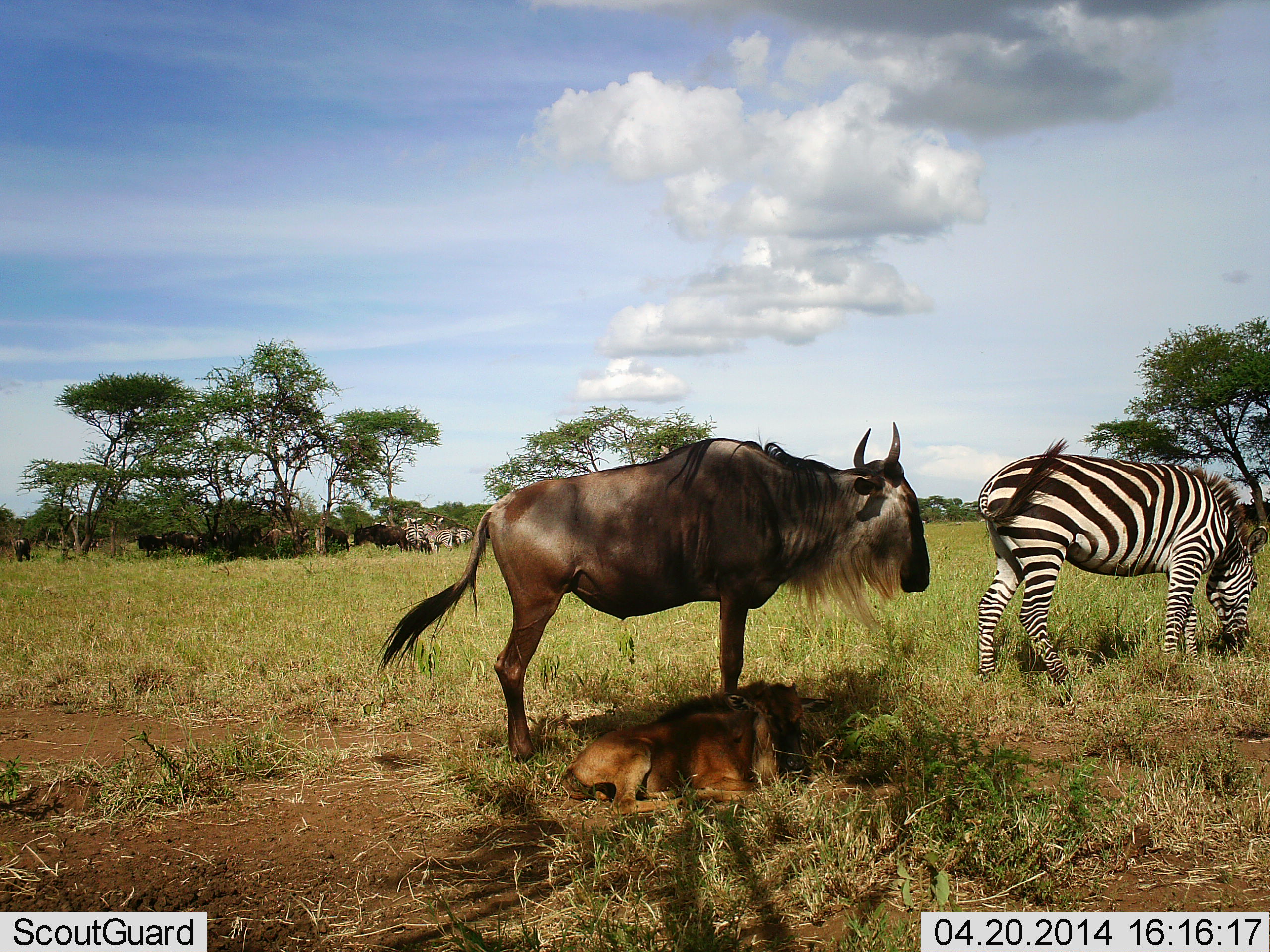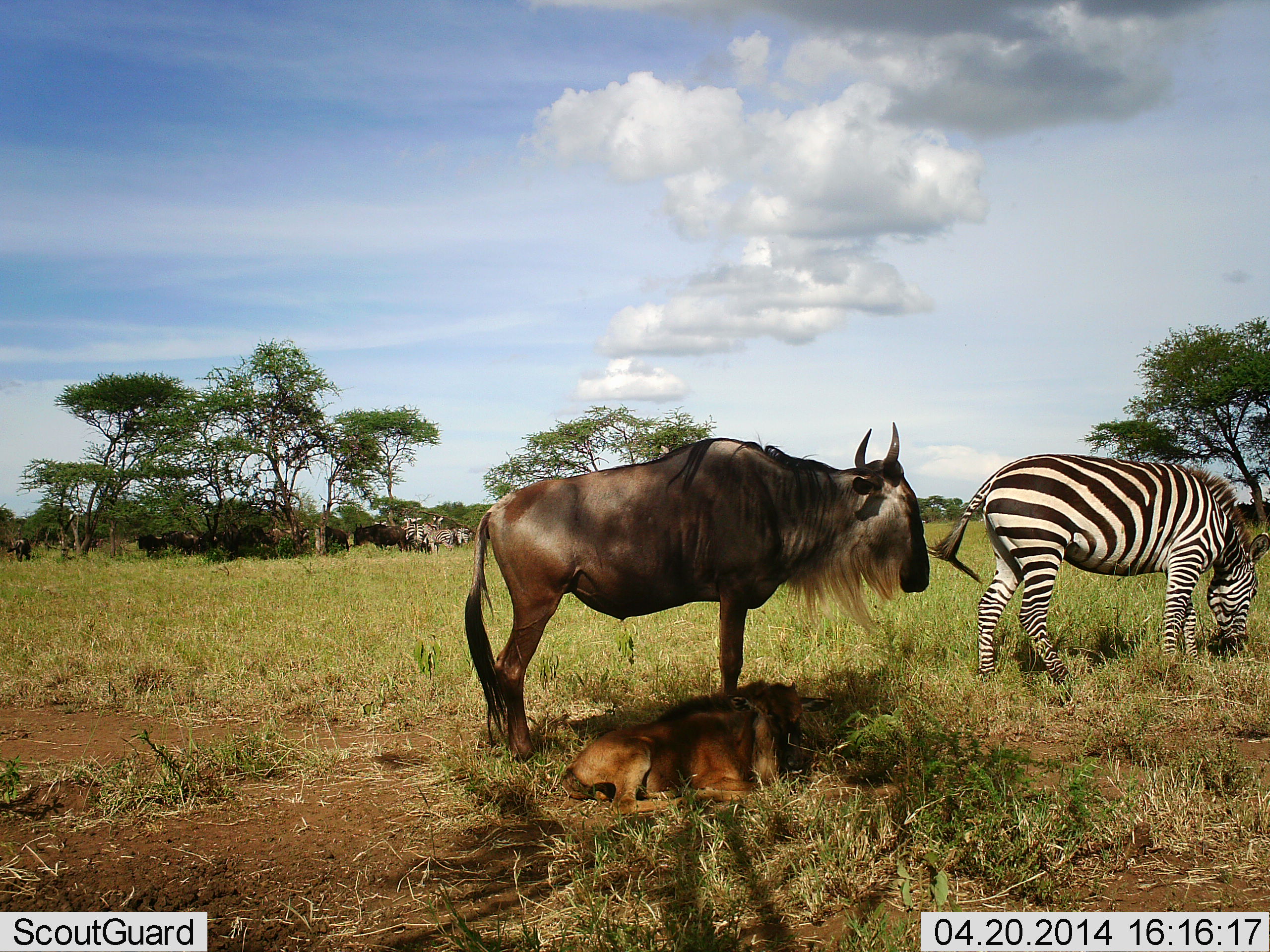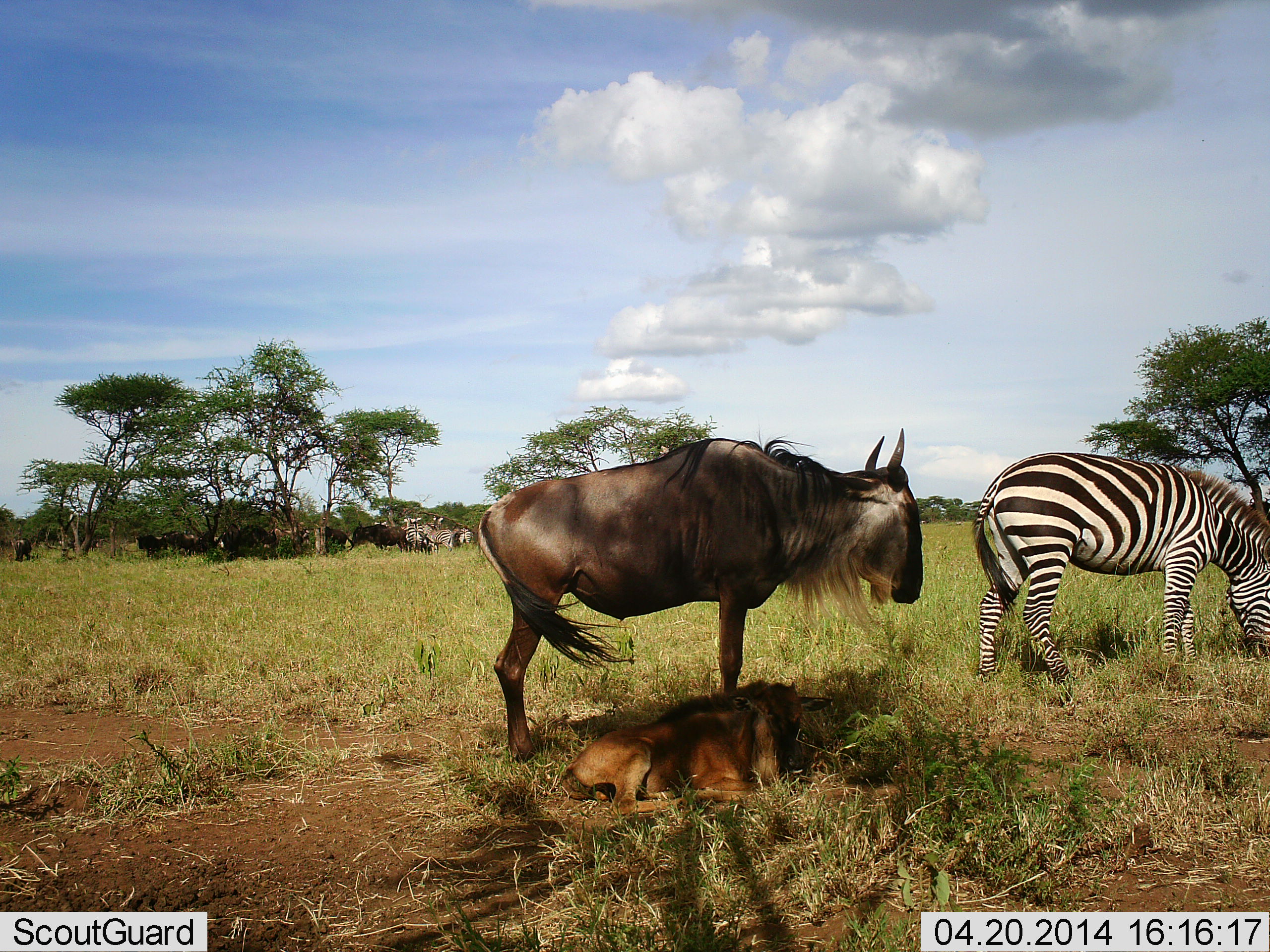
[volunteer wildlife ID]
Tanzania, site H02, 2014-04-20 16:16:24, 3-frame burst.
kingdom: Animalia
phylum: Chordata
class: Mammalia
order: Artiodactyla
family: Bovidae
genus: Connochaetes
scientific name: Connochaetes taurinus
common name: blue wildebeest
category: wildebeest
Wildebeest (blue wildebeest) (Connochaetes taurinus), count 7. Behavior (volunteer vote fractions): standing 90%, resting 80%, moving 10%, interacting 0%. Young present (vote fraction): 60%. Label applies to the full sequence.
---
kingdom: Animalia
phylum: Chordata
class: Mammalia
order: Perissodactyla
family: Equidae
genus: Equus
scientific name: Equus quagga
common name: plains zebra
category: zebra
Zebra (plains zebra) (Equus quagga), count 3. Behavior (volunteer vote fractions): standing 50%, resting 0%, moving 10%, interacting 0%. Young present (vote fraction): 0%. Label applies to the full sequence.